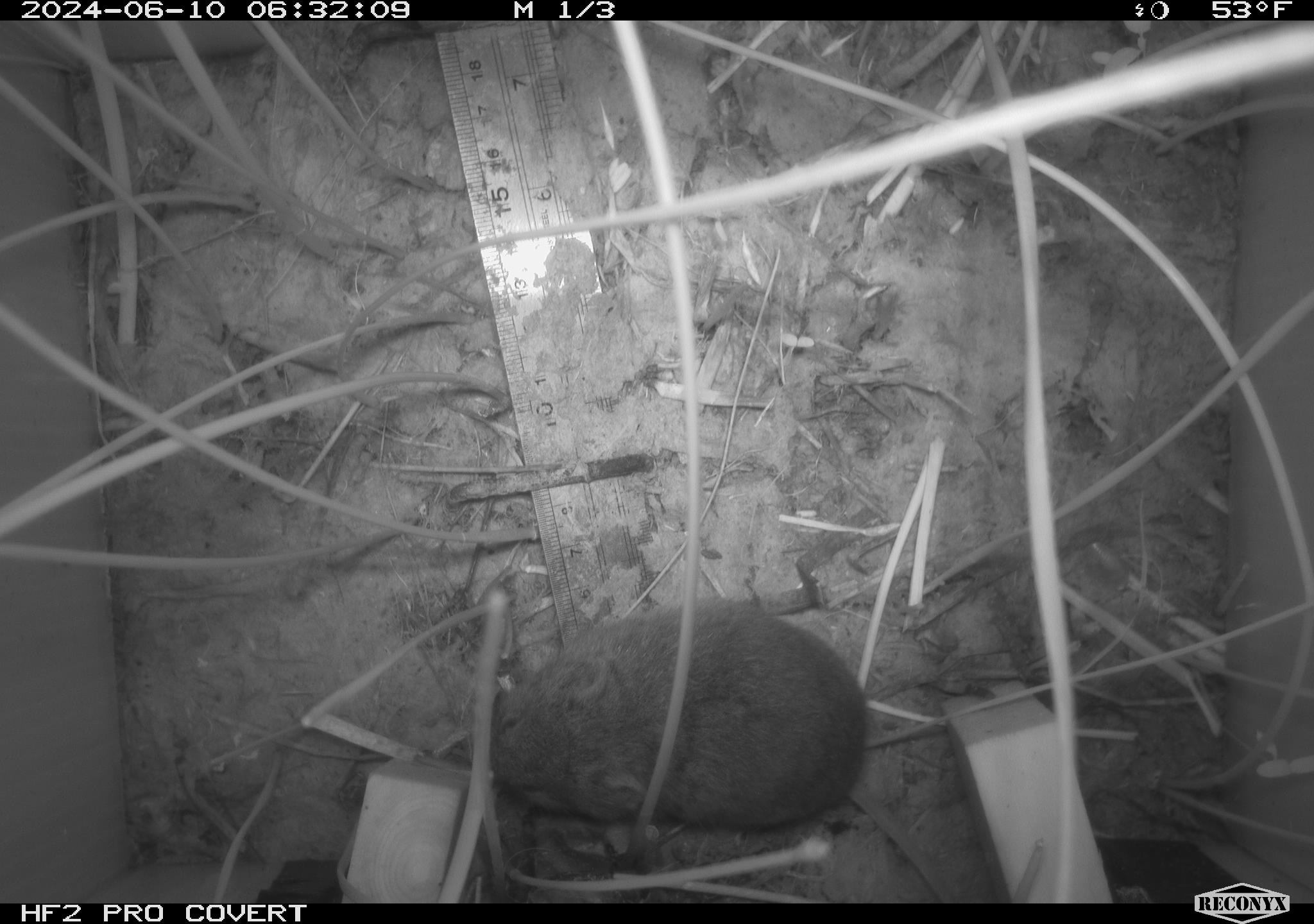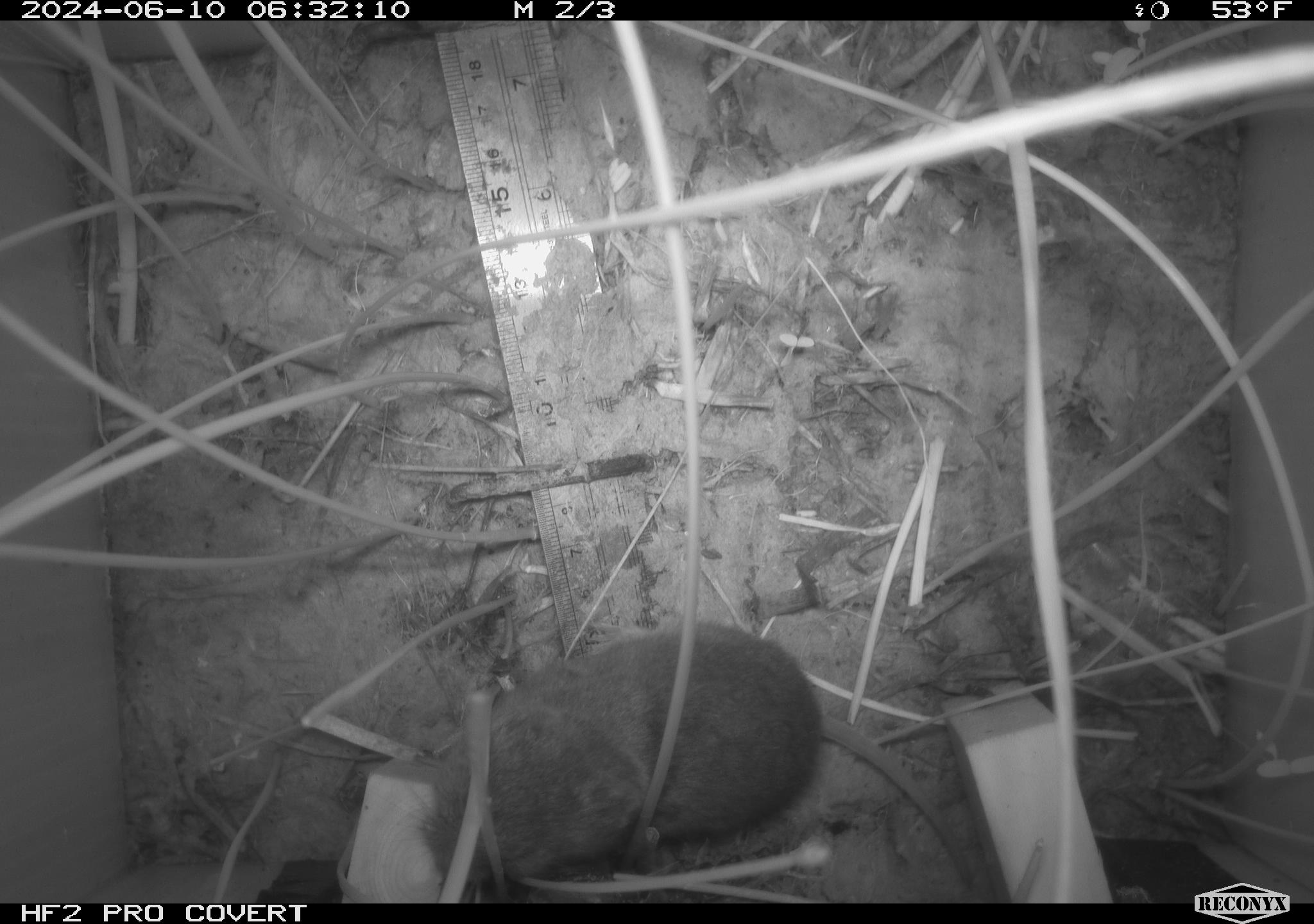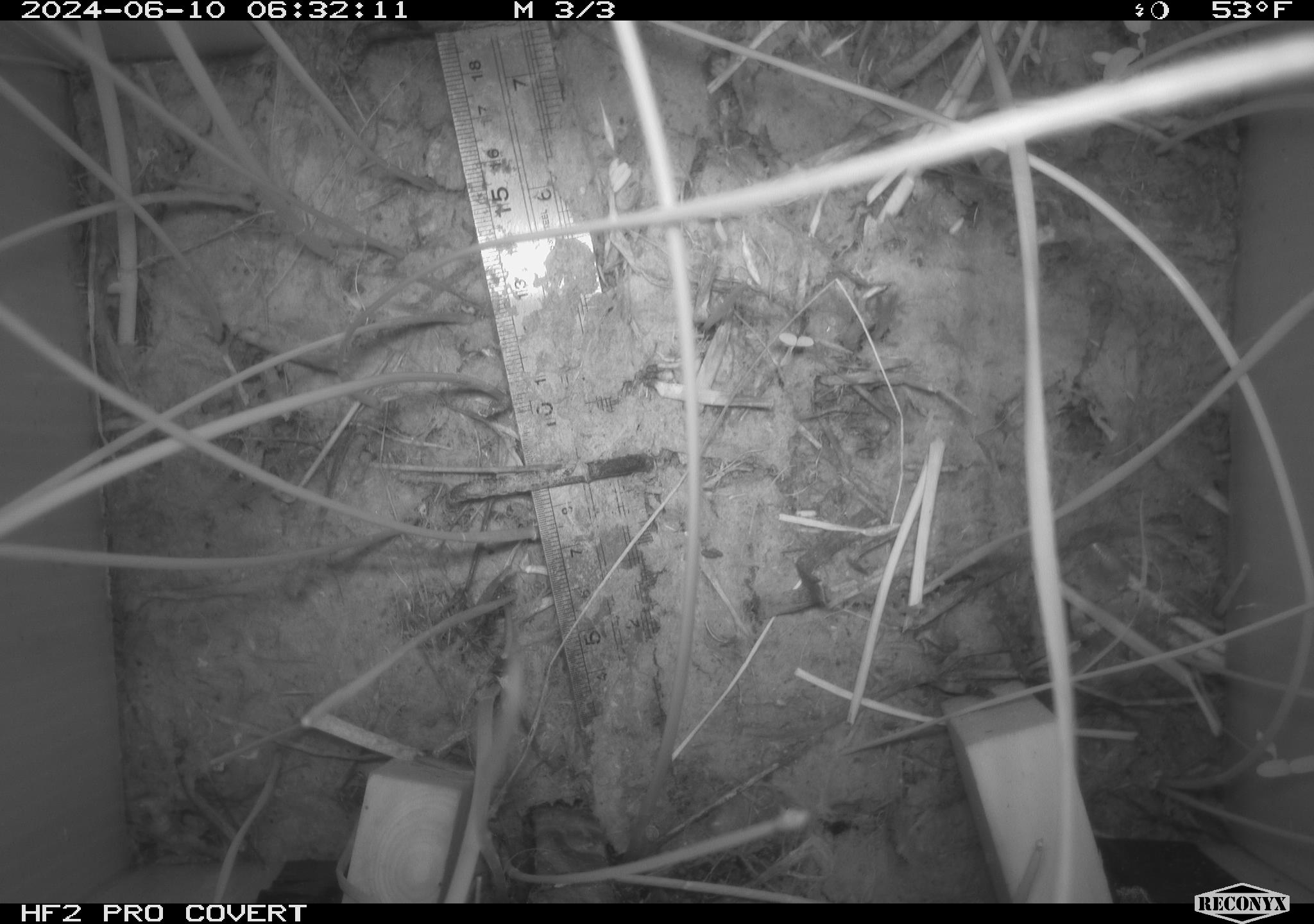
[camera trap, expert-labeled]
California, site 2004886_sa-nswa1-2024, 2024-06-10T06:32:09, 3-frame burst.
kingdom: Animalia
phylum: Chordata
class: Mammalia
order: Rodentia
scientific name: Rodentia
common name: rodent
Rodent (Rodentia).